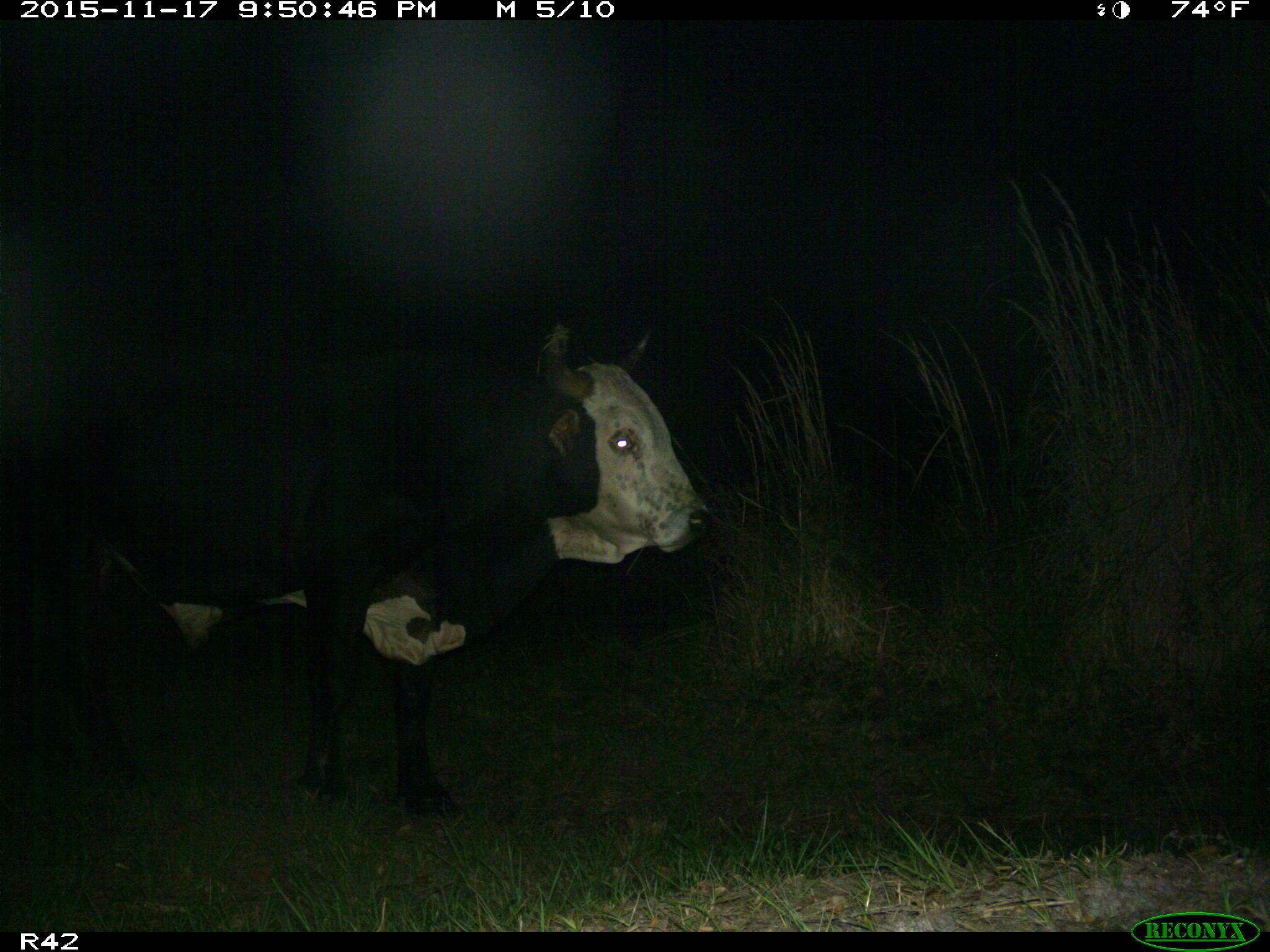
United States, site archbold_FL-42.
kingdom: Animalia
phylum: Chordata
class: Mammalia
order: Artiodactyla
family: Bovidae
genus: Bos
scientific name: Bos taurus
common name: domestic cow